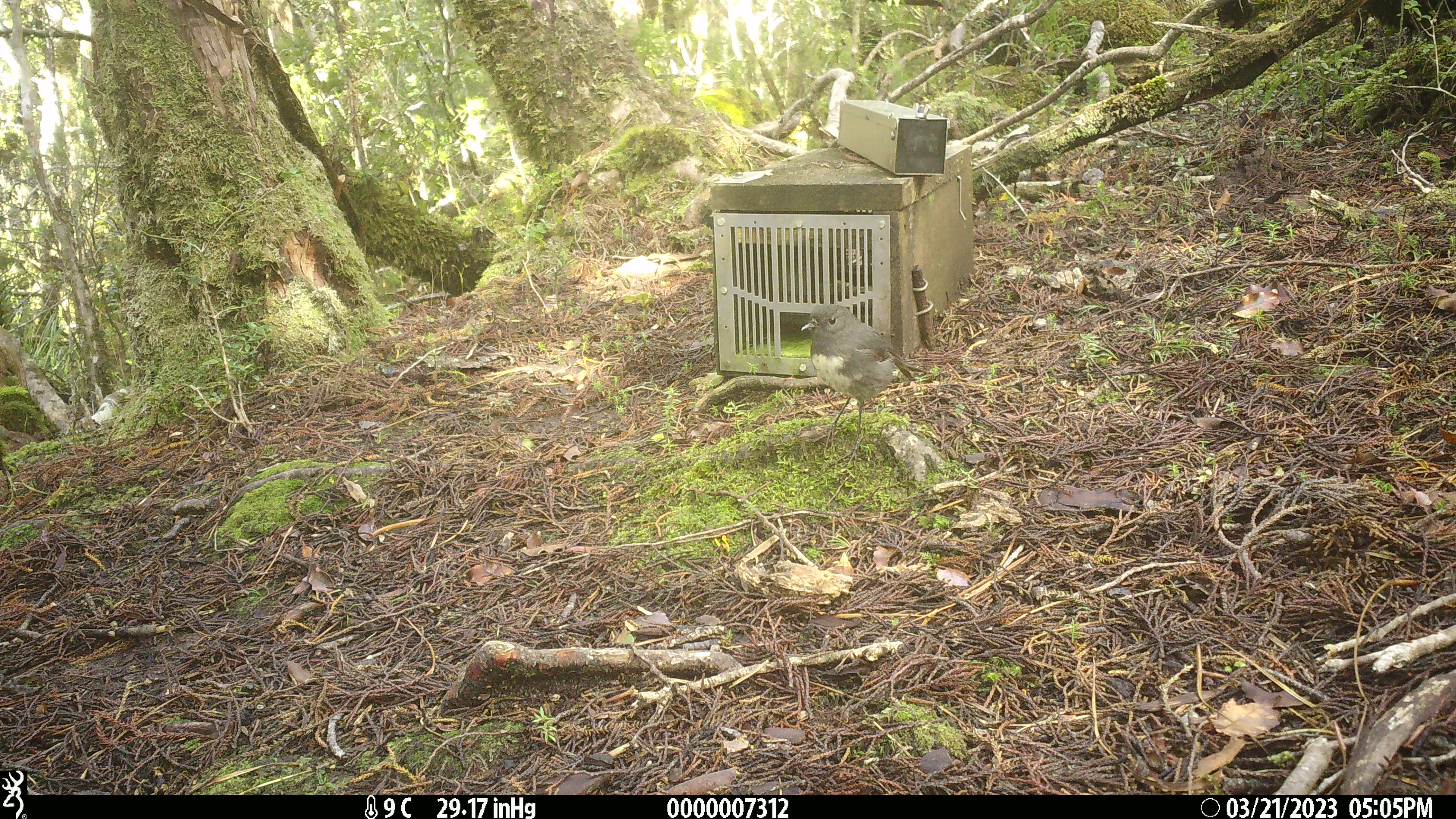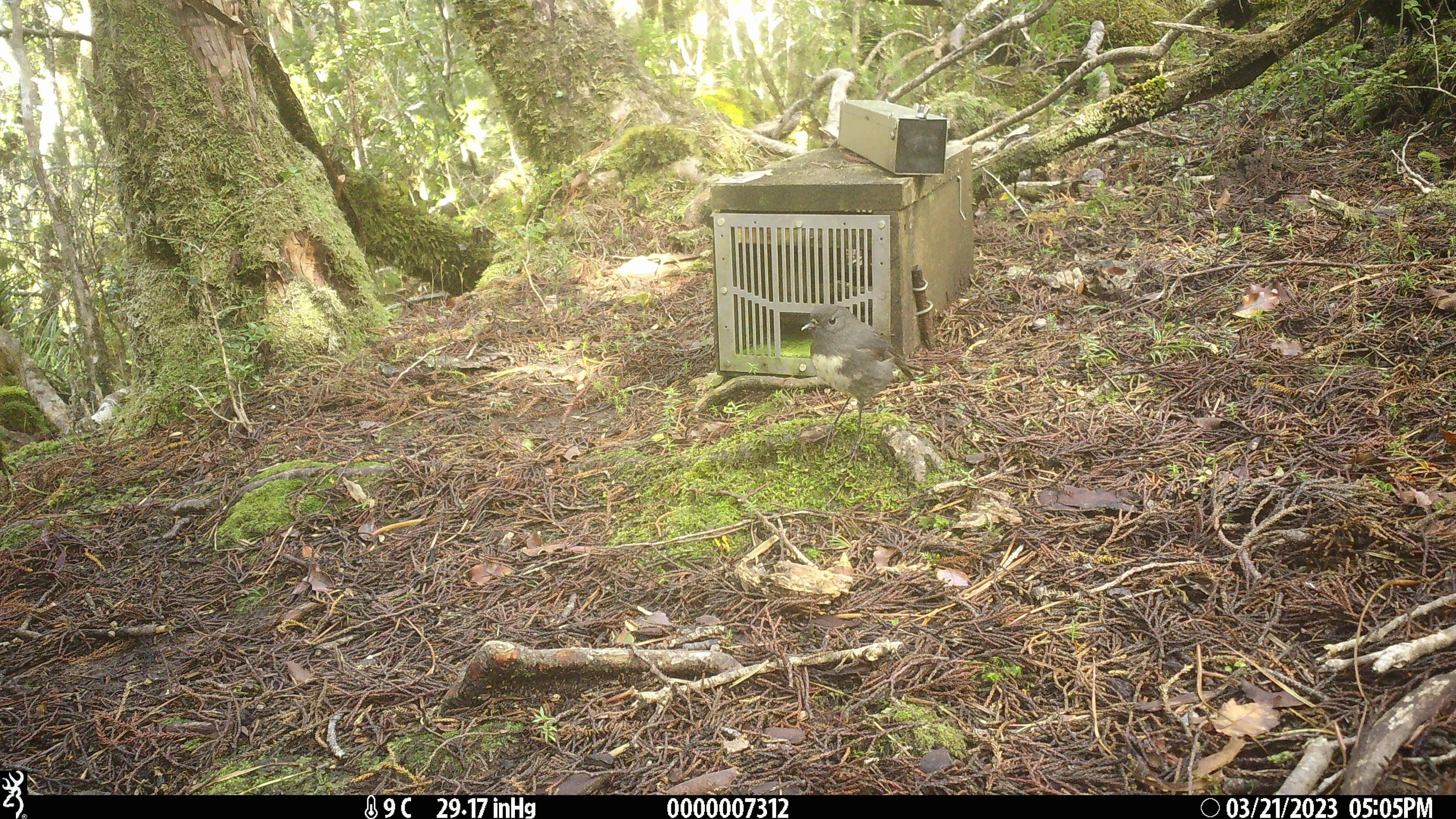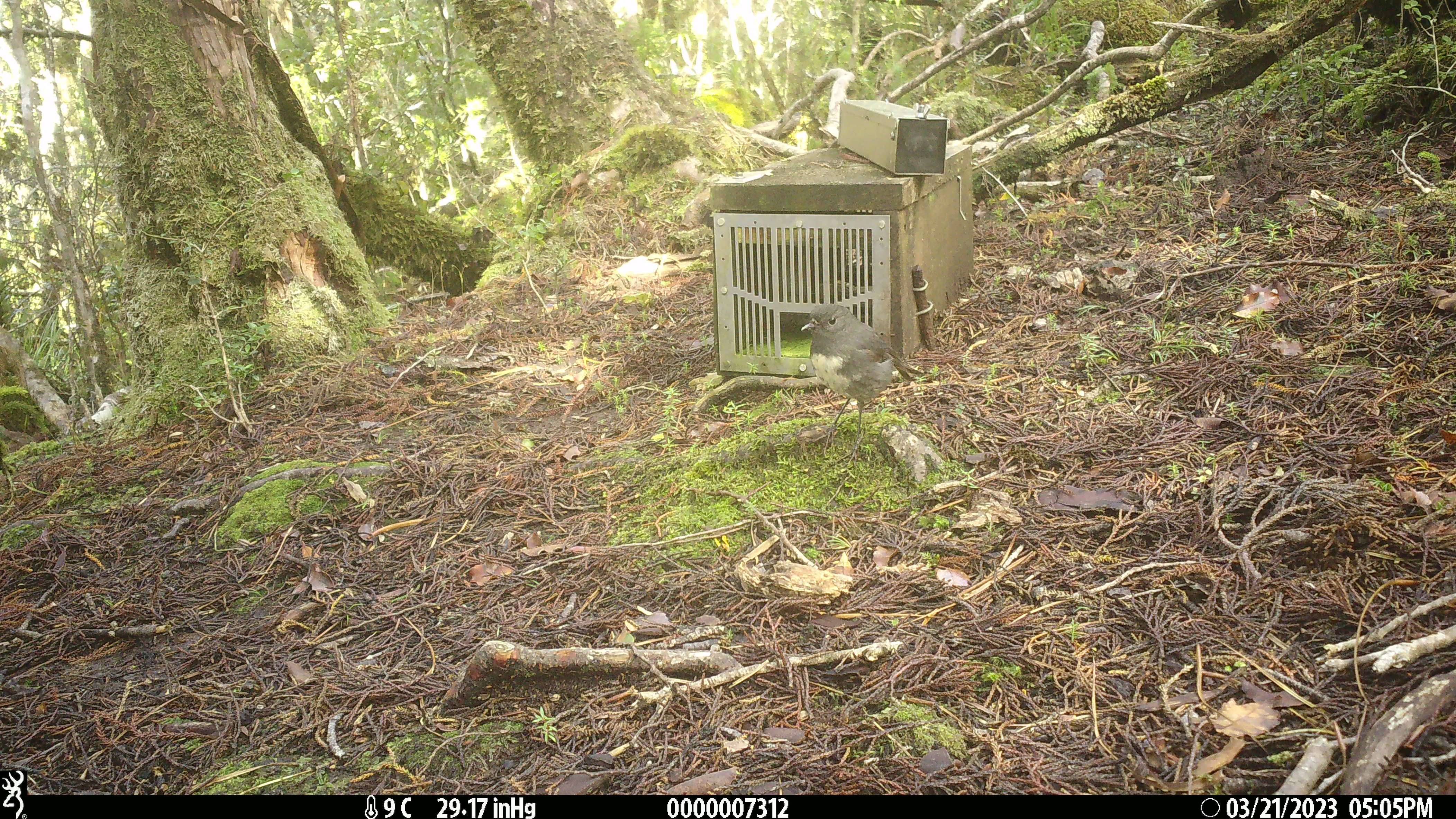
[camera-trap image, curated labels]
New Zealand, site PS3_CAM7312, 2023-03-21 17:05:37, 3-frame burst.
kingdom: Animalia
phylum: Chordata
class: Aves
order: Passeriformes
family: Petroicidae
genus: Petroica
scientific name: Petroica australis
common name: new zealand robin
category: robin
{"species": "robin (new zealand robin) (Petroica australis)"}